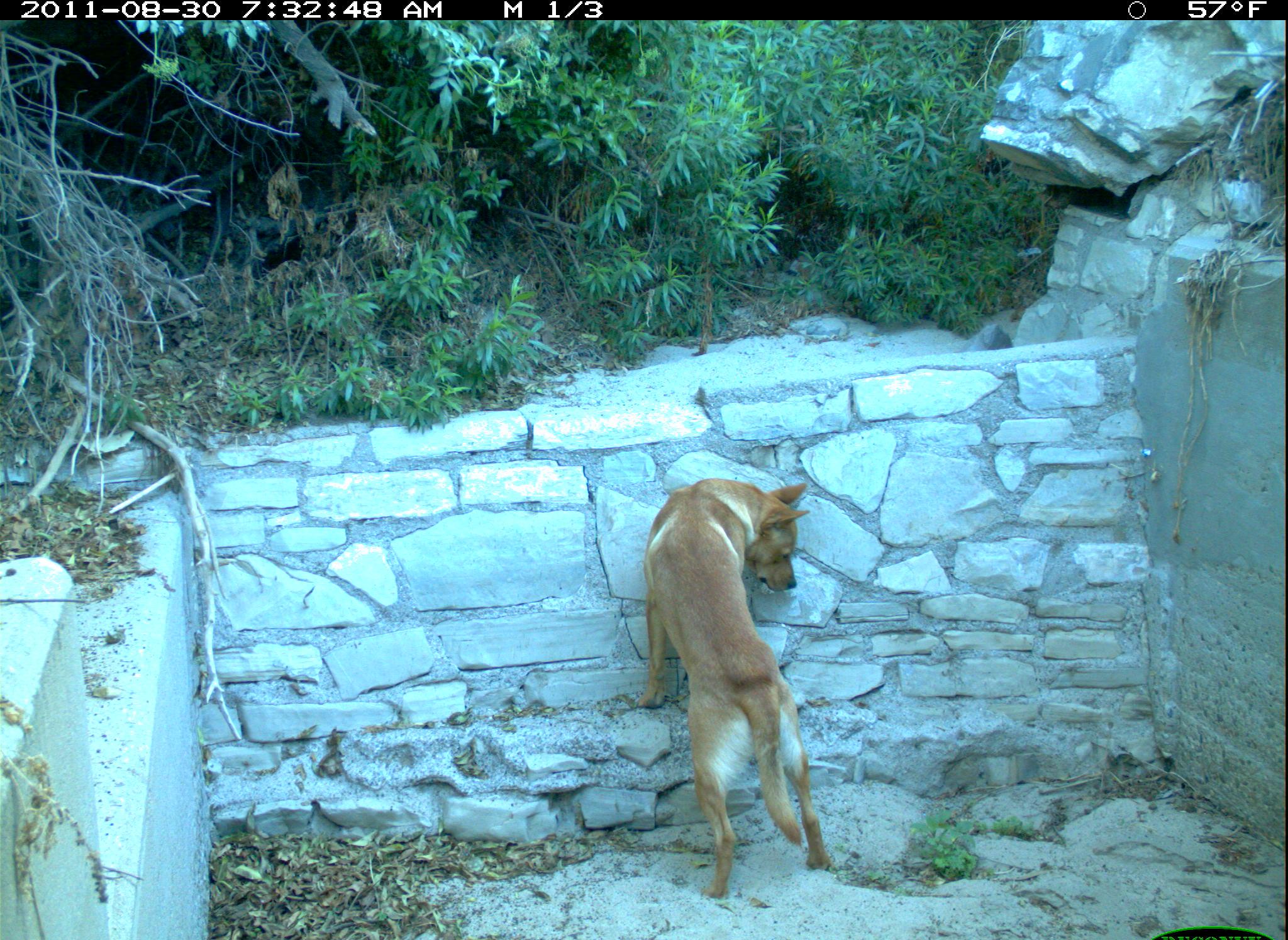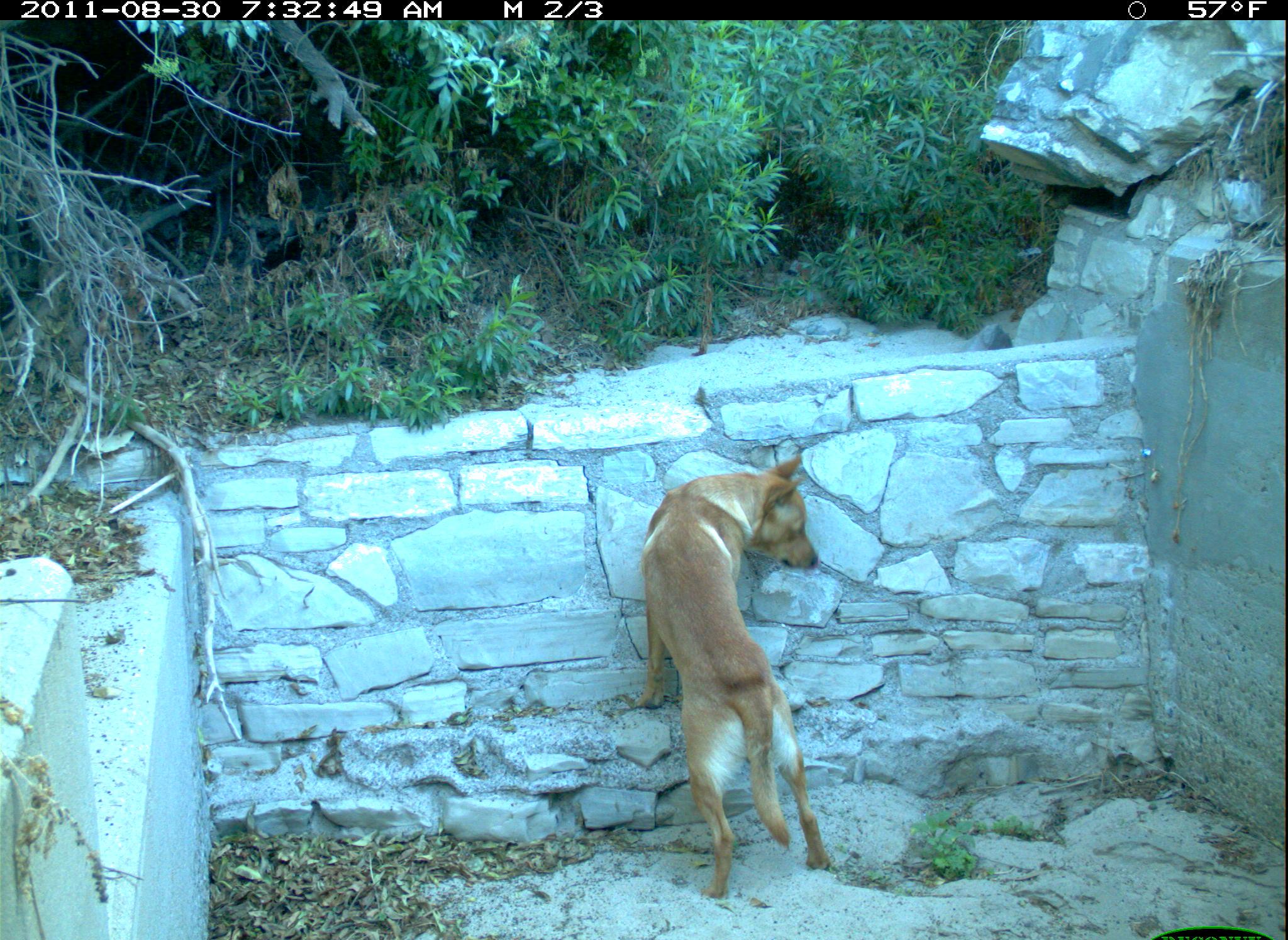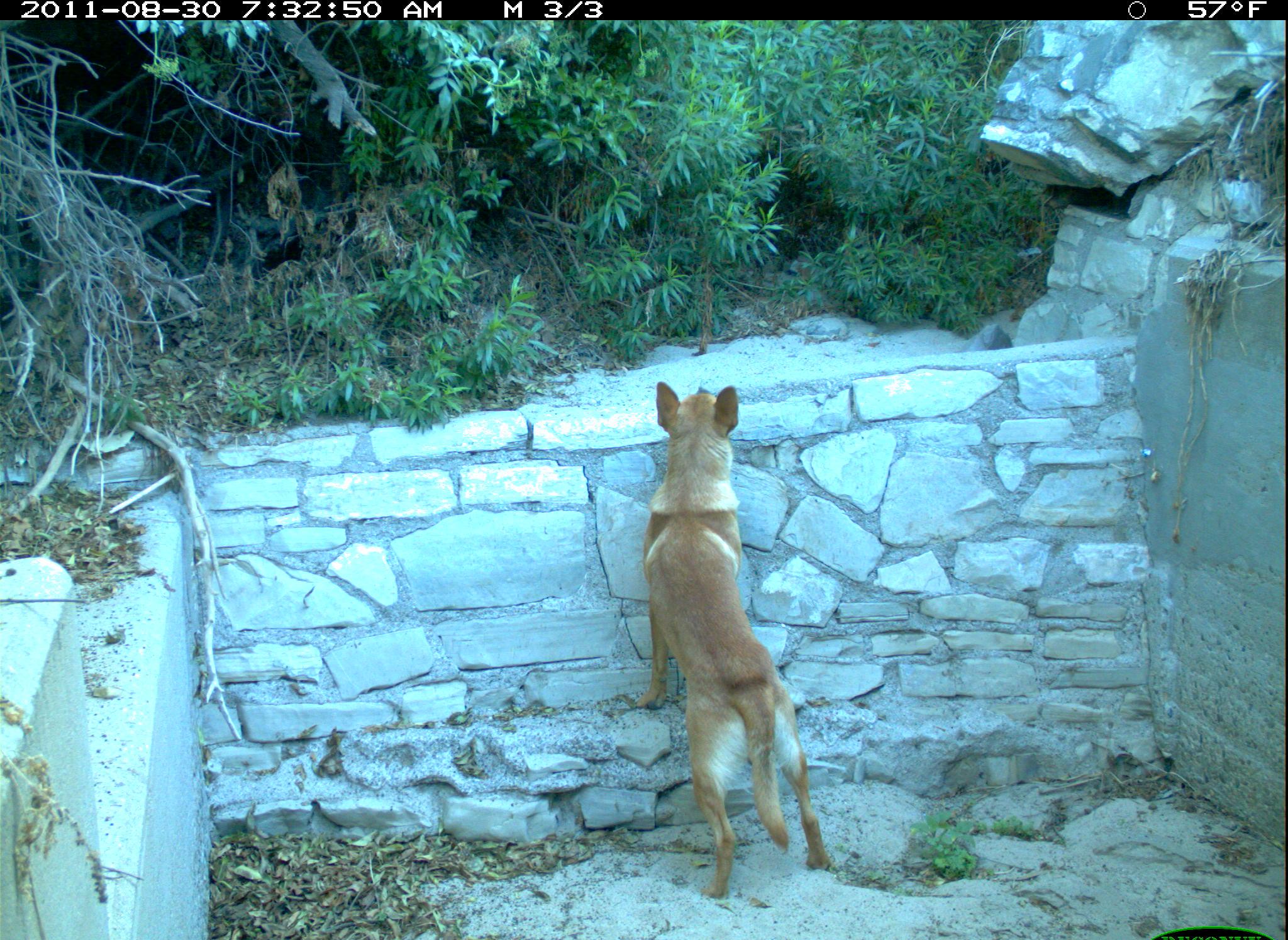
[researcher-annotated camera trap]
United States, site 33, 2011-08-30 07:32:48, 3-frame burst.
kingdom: Animalia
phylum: Chordata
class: Mammalia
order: Carnivora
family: Canidae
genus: Canis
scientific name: Canis familiaris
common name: domestic dog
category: dog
Dog (domestic dog) (Canis familiaris).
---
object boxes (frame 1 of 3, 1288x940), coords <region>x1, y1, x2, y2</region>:
dog: <region>631, 457, 892, 900</region>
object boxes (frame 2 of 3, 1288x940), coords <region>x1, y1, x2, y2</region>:
dog: <region>621, 448, 877, 900</region>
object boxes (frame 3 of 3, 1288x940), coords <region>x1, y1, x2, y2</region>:
dog: <region>634, 370, 839, 902</region>